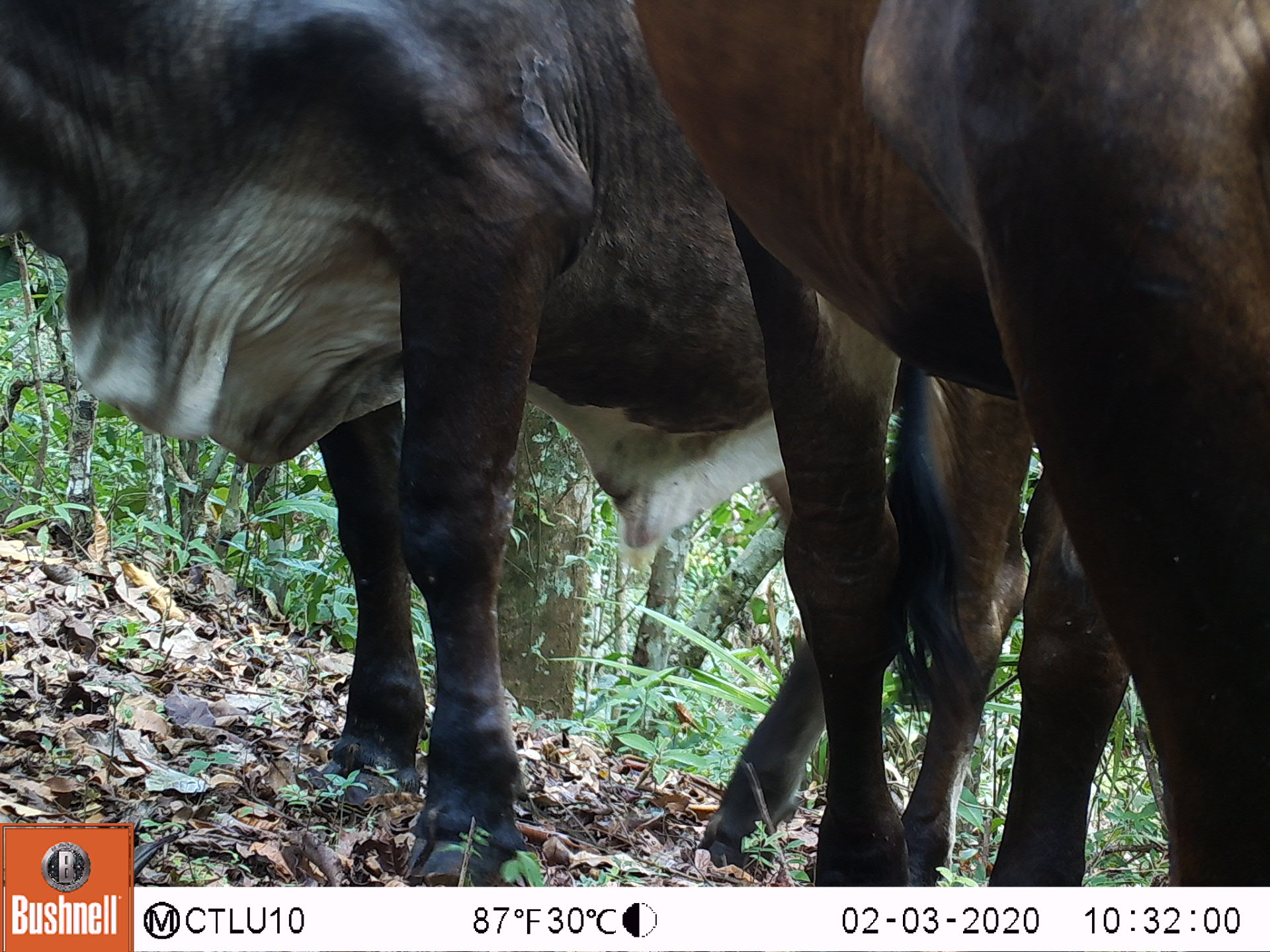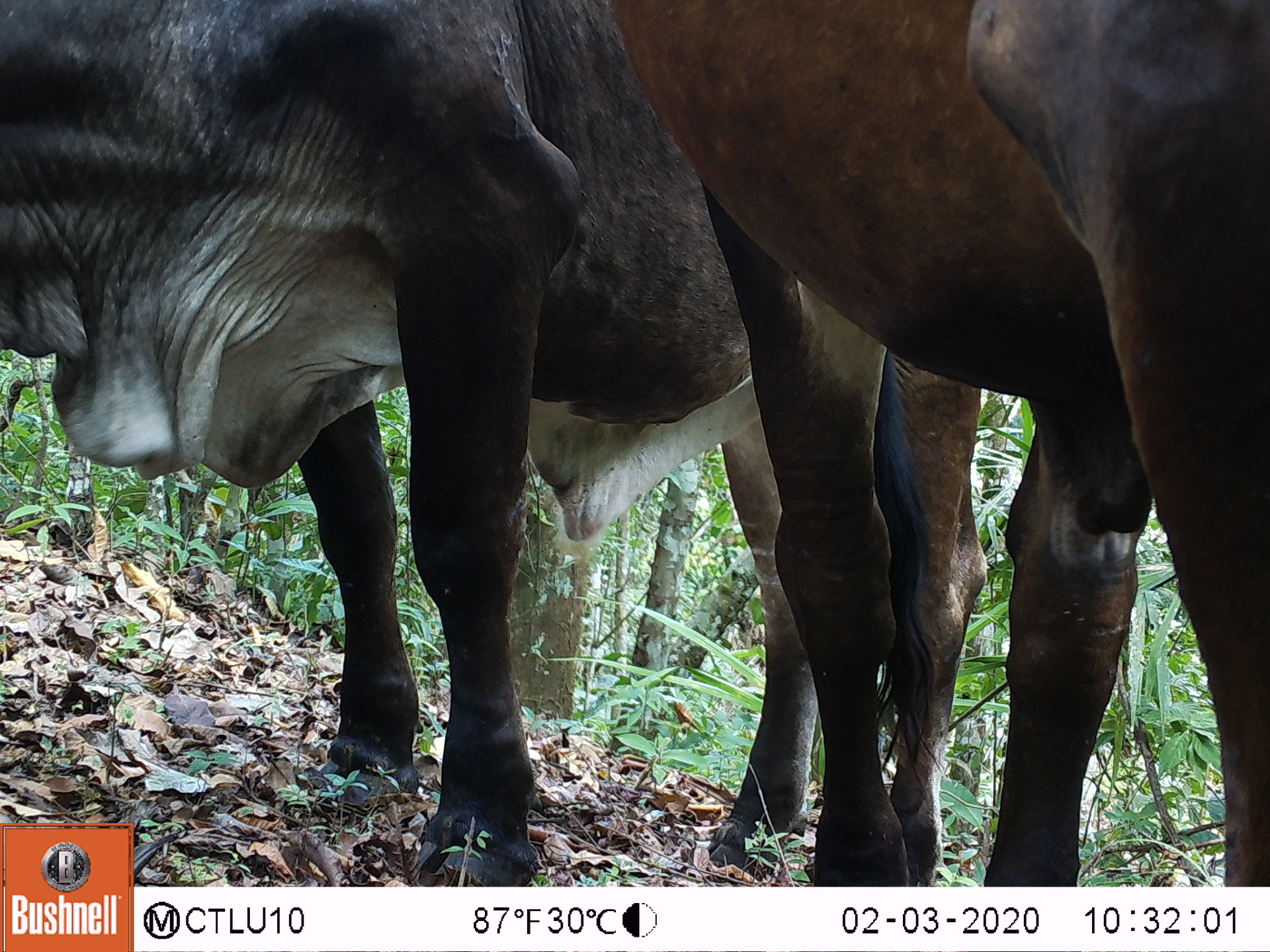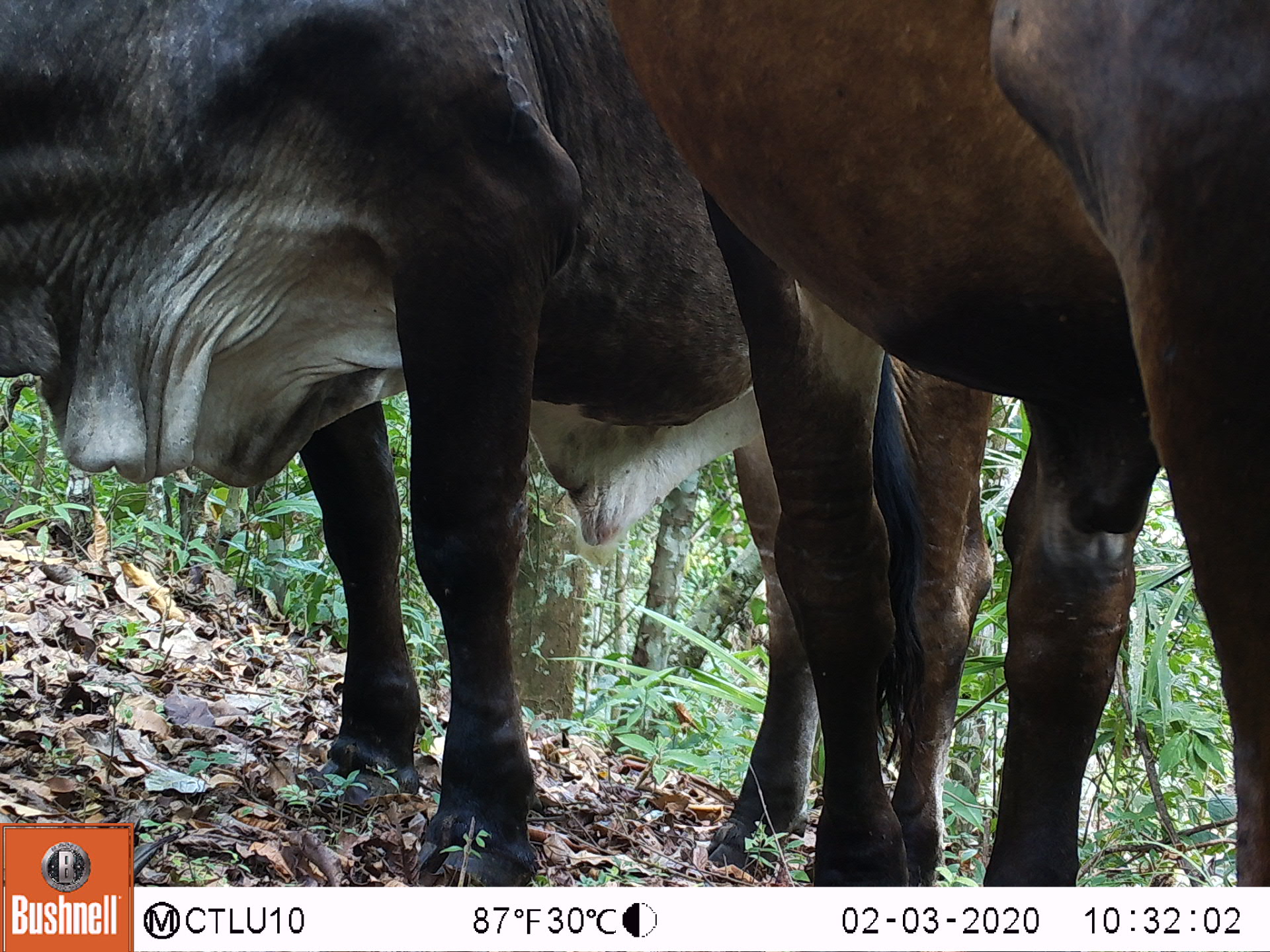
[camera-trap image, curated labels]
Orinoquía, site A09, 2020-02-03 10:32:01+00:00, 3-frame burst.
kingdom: Animalia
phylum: Chordata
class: Mammalia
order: Artiodactyla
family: Bovidae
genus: Bos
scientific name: Bos taurus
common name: cow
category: cattle